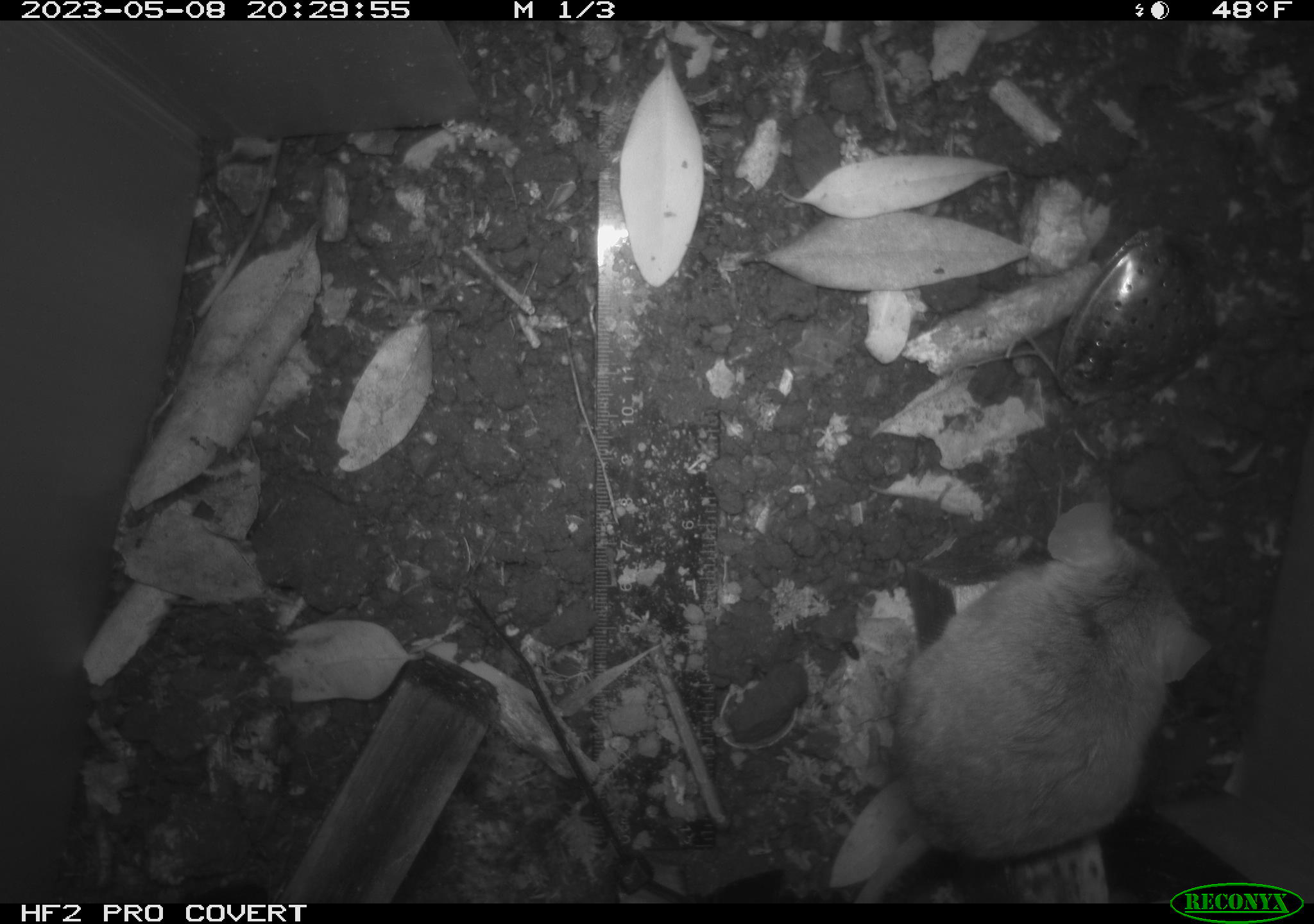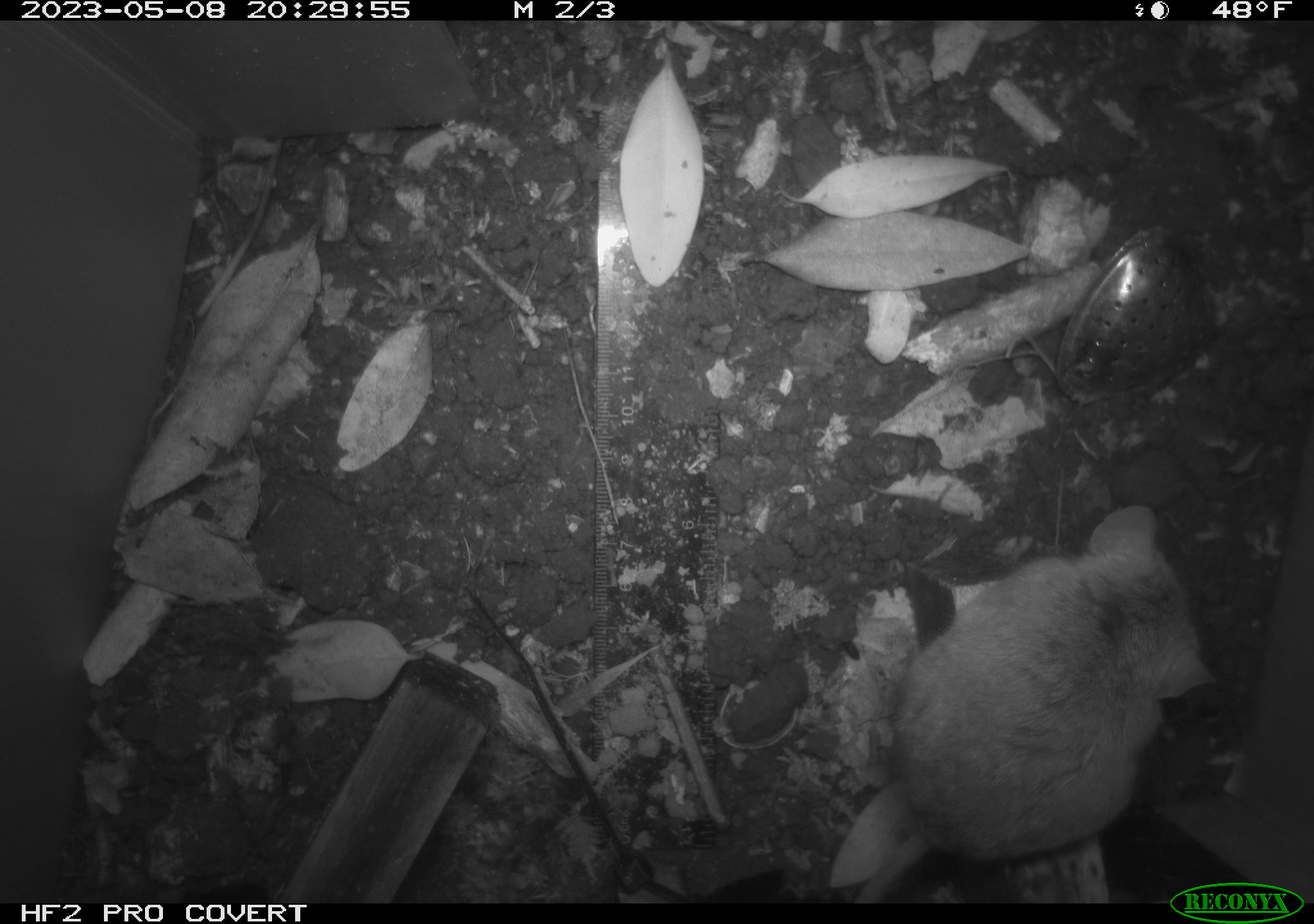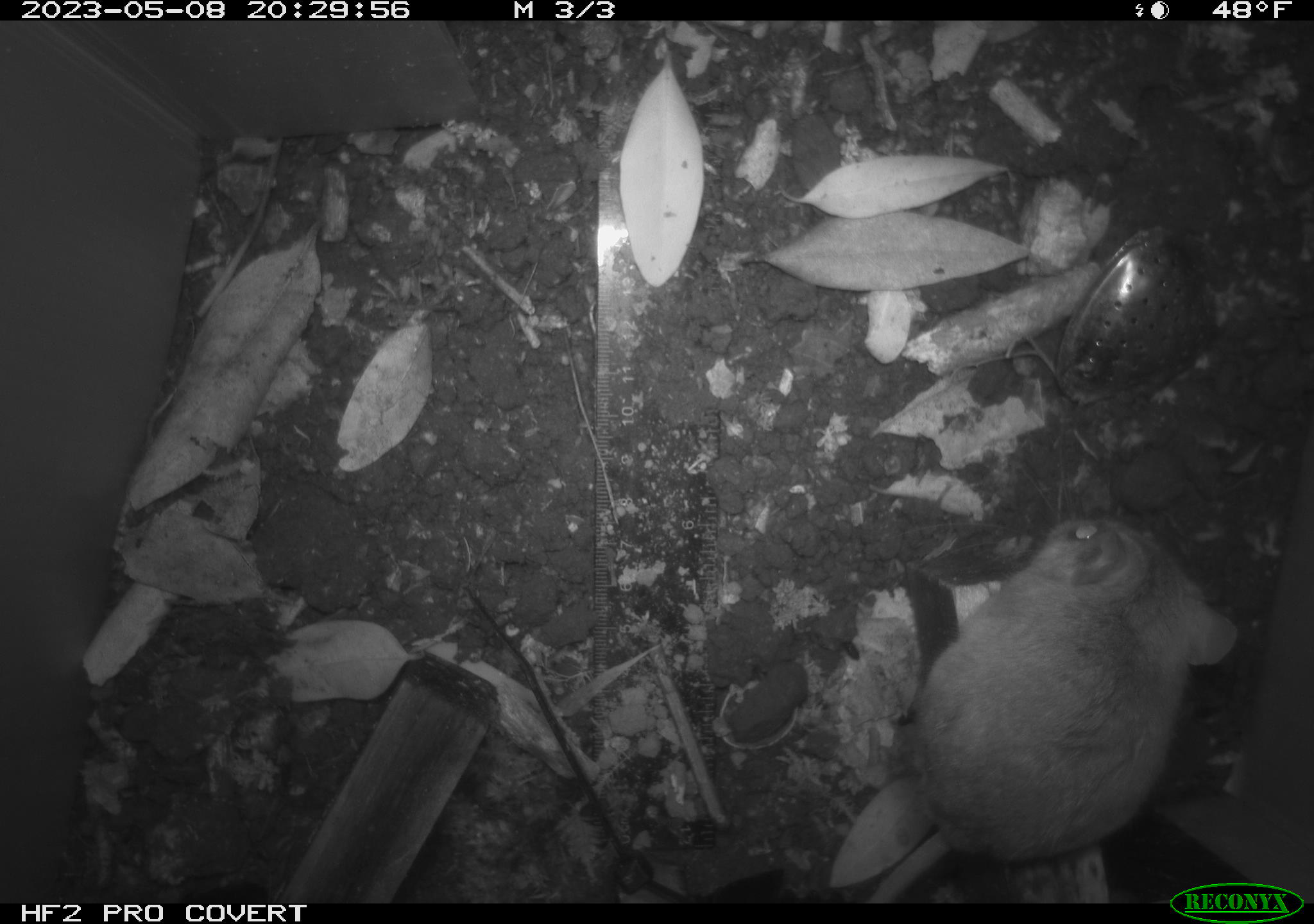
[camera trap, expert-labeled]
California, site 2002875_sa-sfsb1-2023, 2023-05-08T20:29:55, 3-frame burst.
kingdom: Animalia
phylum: Chordata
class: Mammalia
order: Rodentia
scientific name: Rodentia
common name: mouse species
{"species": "mouse species (Rodentia)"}